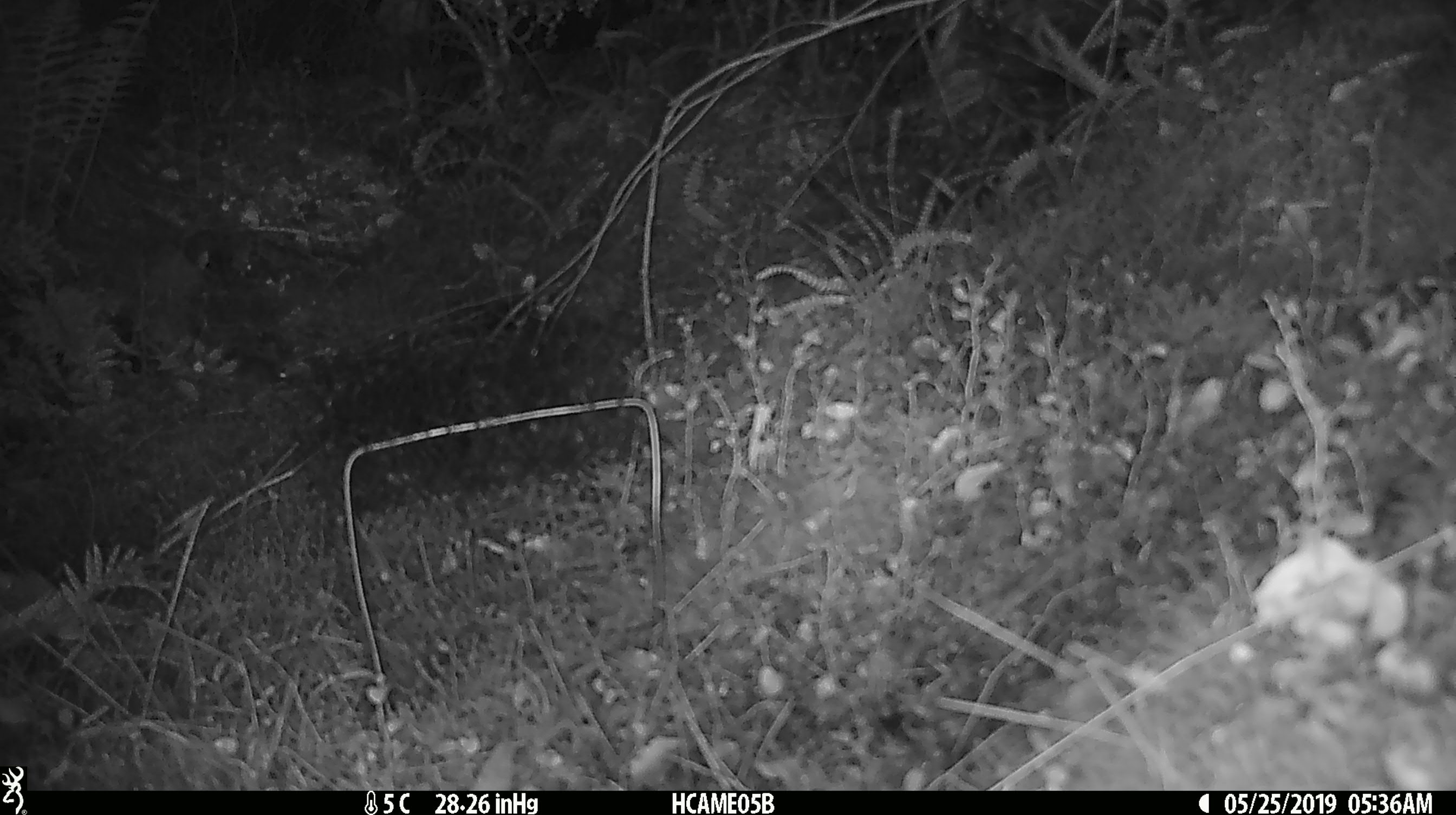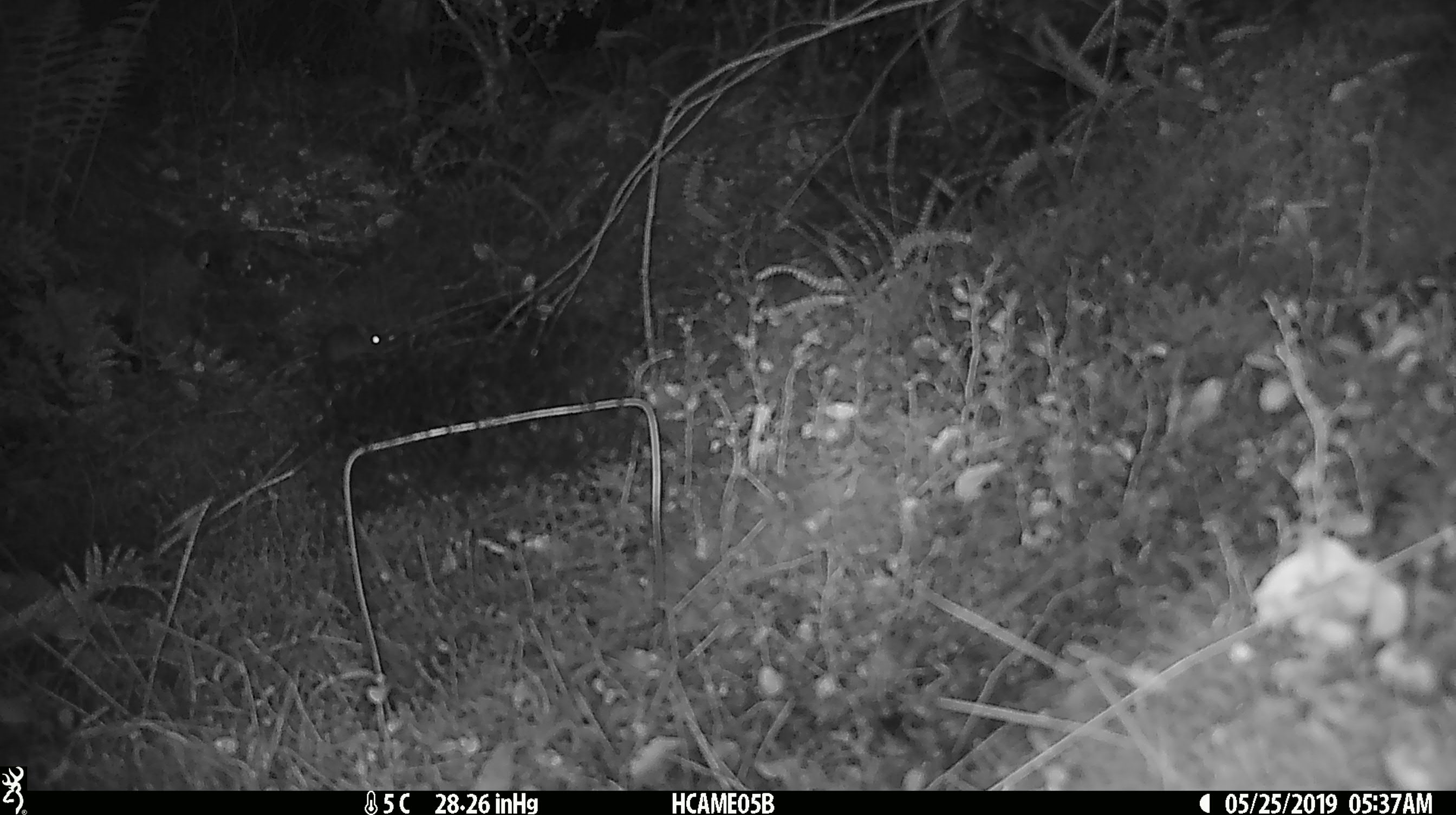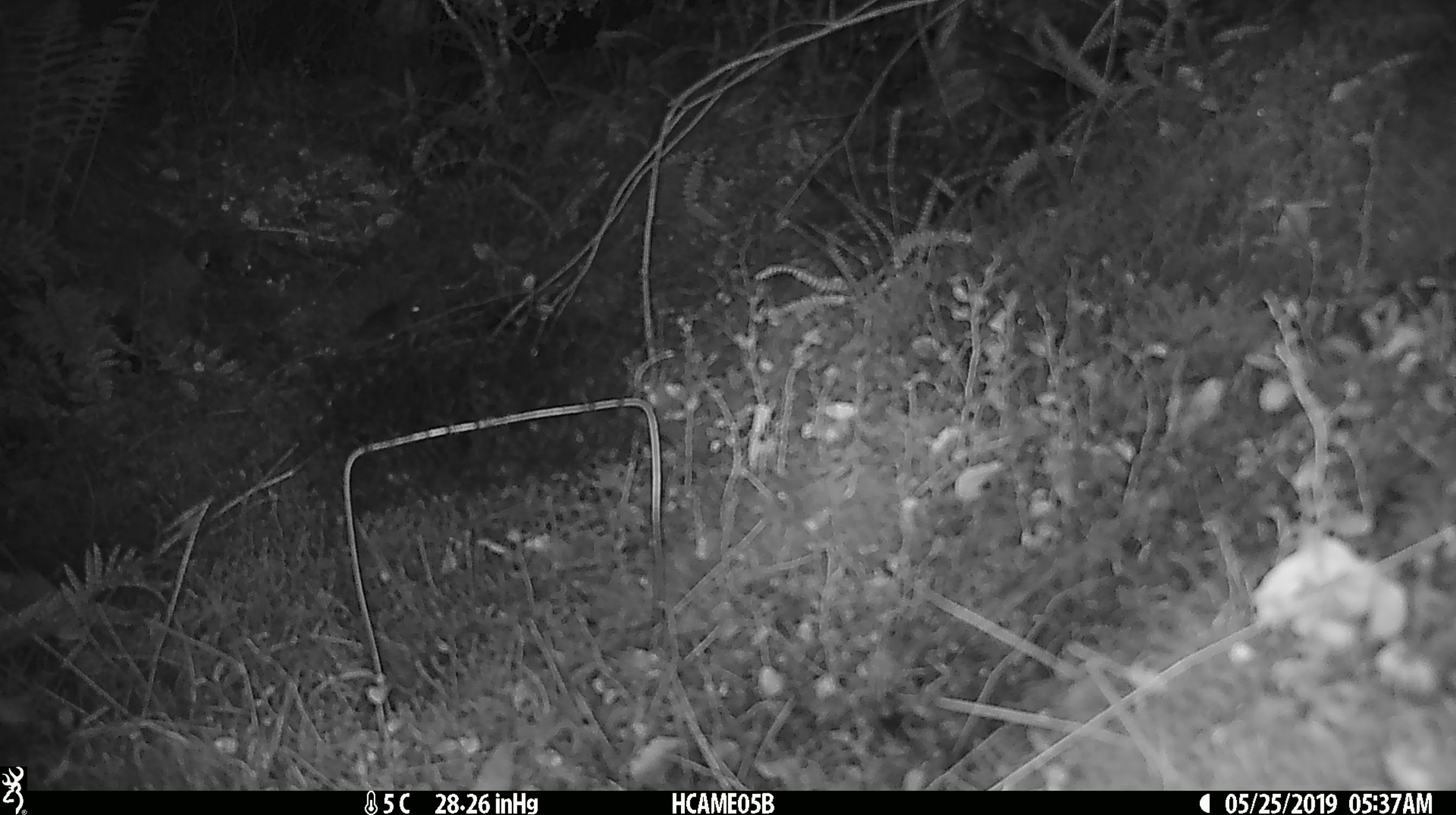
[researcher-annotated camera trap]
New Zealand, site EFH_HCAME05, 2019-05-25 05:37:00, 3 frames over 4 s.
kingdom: Animalia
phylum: Chordata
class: Mammalia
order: Rodentia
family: Muridae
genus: Mus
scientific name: Mus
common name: mouse